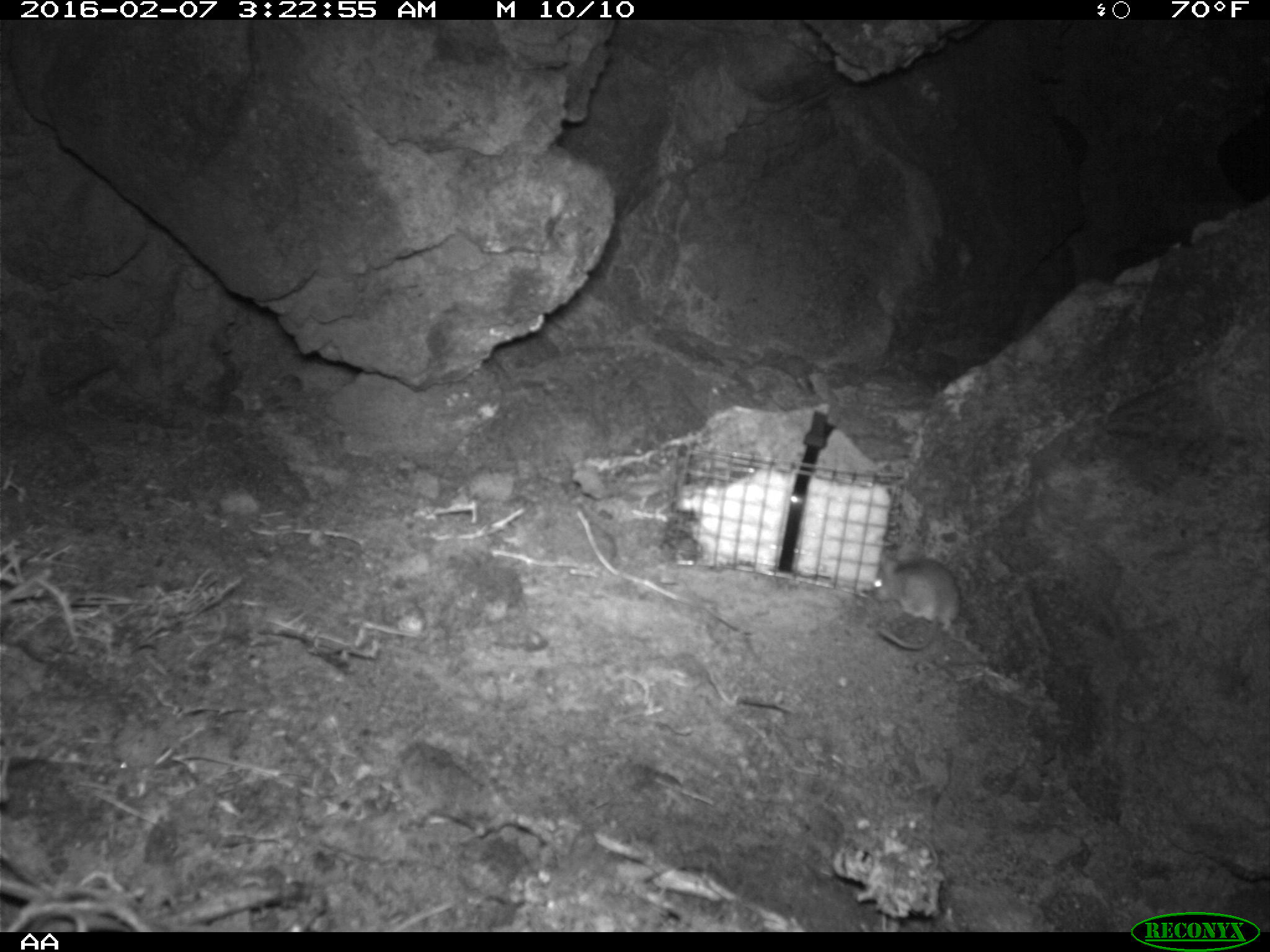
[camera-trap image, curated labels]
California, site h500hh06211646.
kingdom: Animalia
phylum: Chordata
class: Mammalia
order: Rodentia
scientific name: Rodentia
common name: rodent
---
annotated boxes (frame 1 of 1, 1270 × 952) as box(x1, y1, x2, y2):
rodent: box(871, 540, 962, 650)